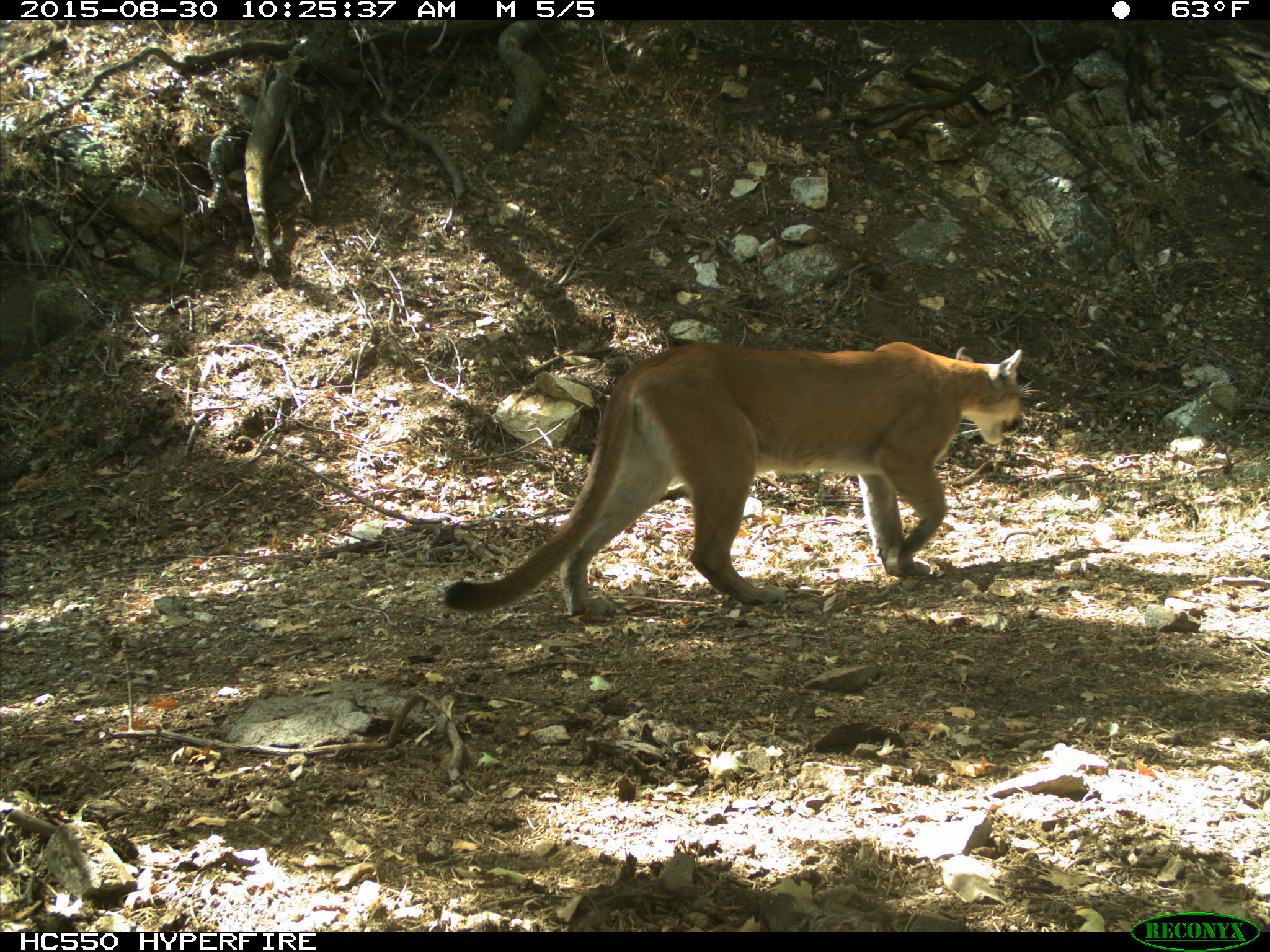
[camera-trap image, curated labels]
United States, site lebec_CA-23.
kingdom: Animalia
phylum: Chordata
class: Mammalia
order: Carnivora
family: Felidae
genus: Puma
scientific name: Puma concolor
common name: mountain lion